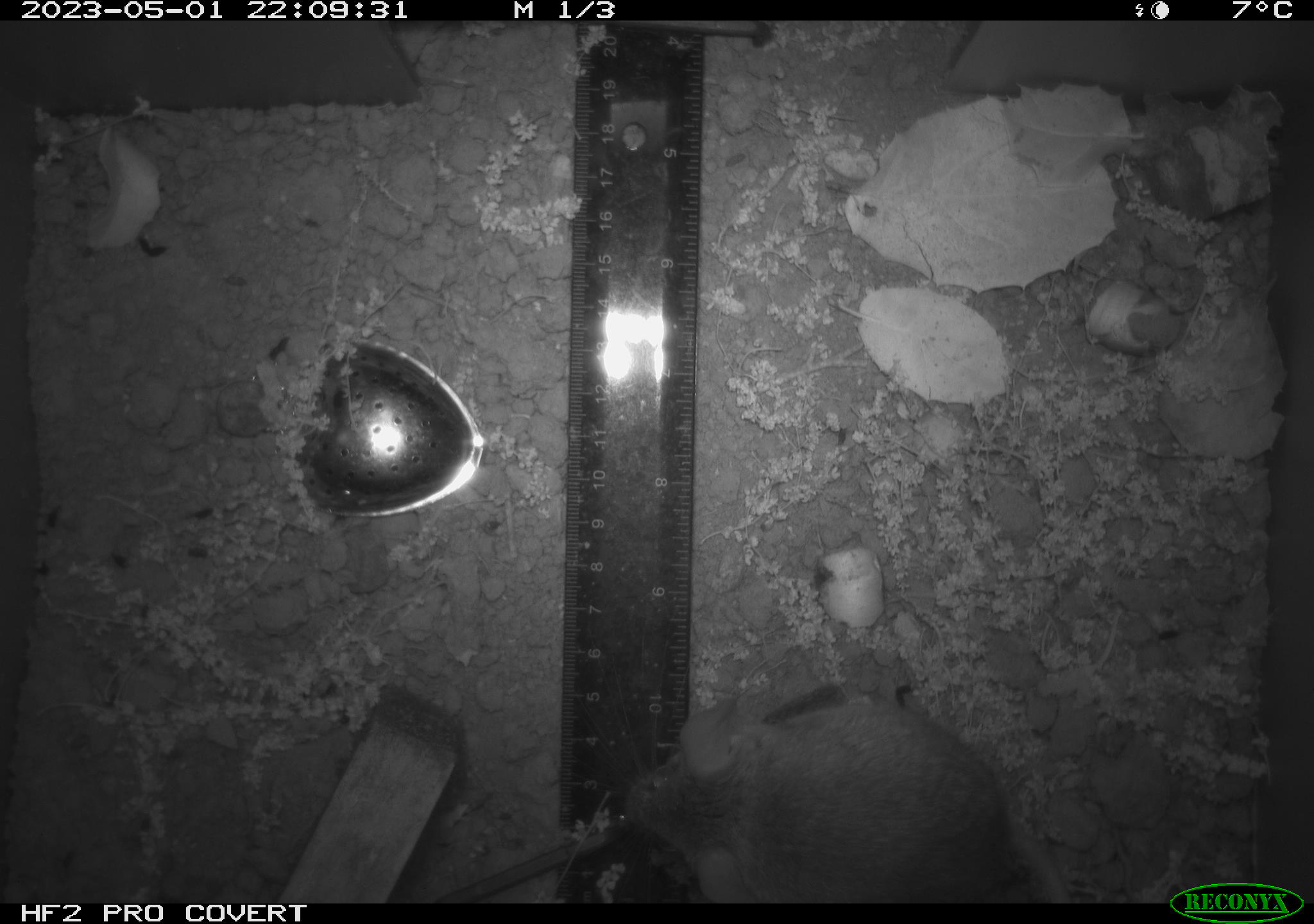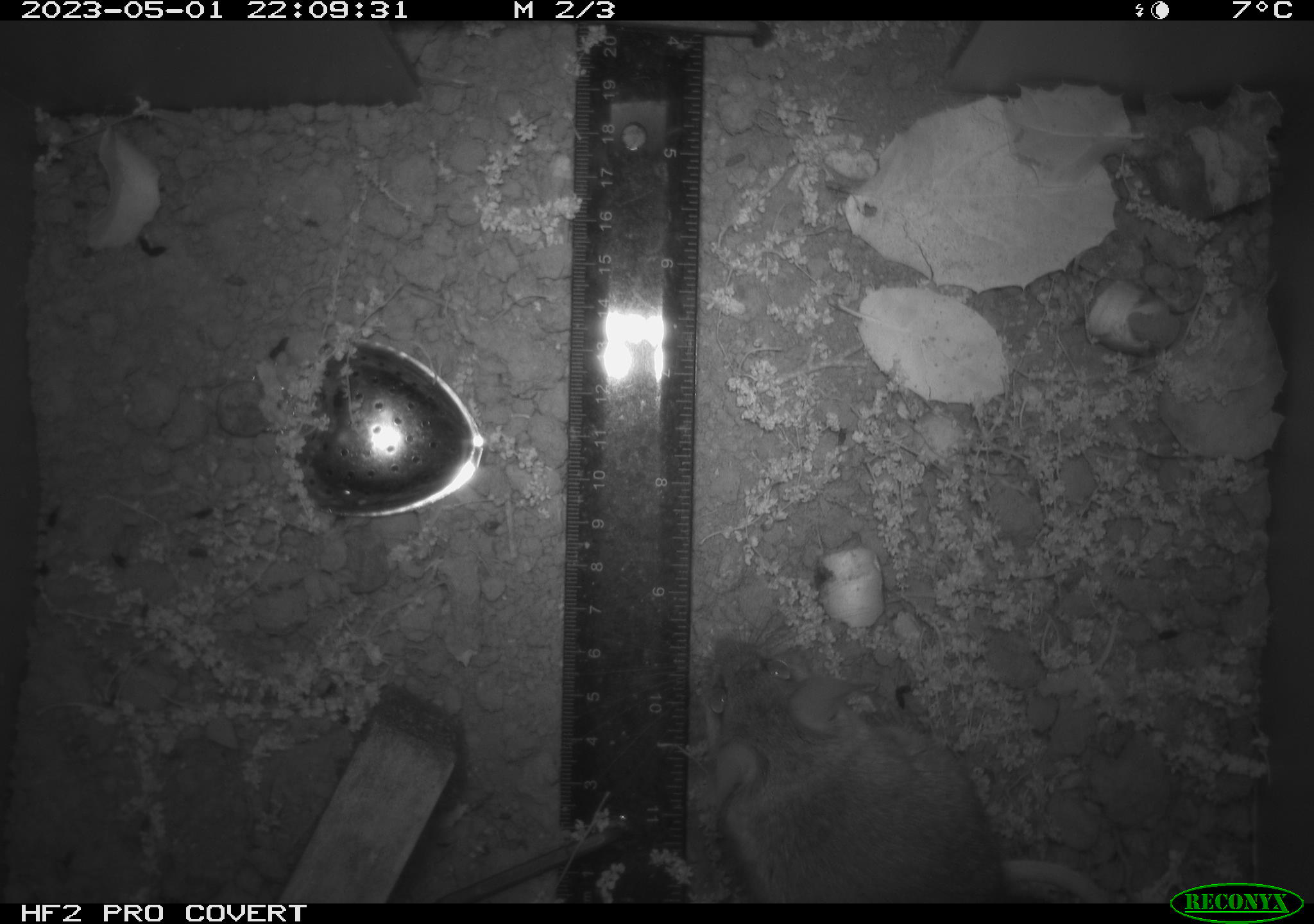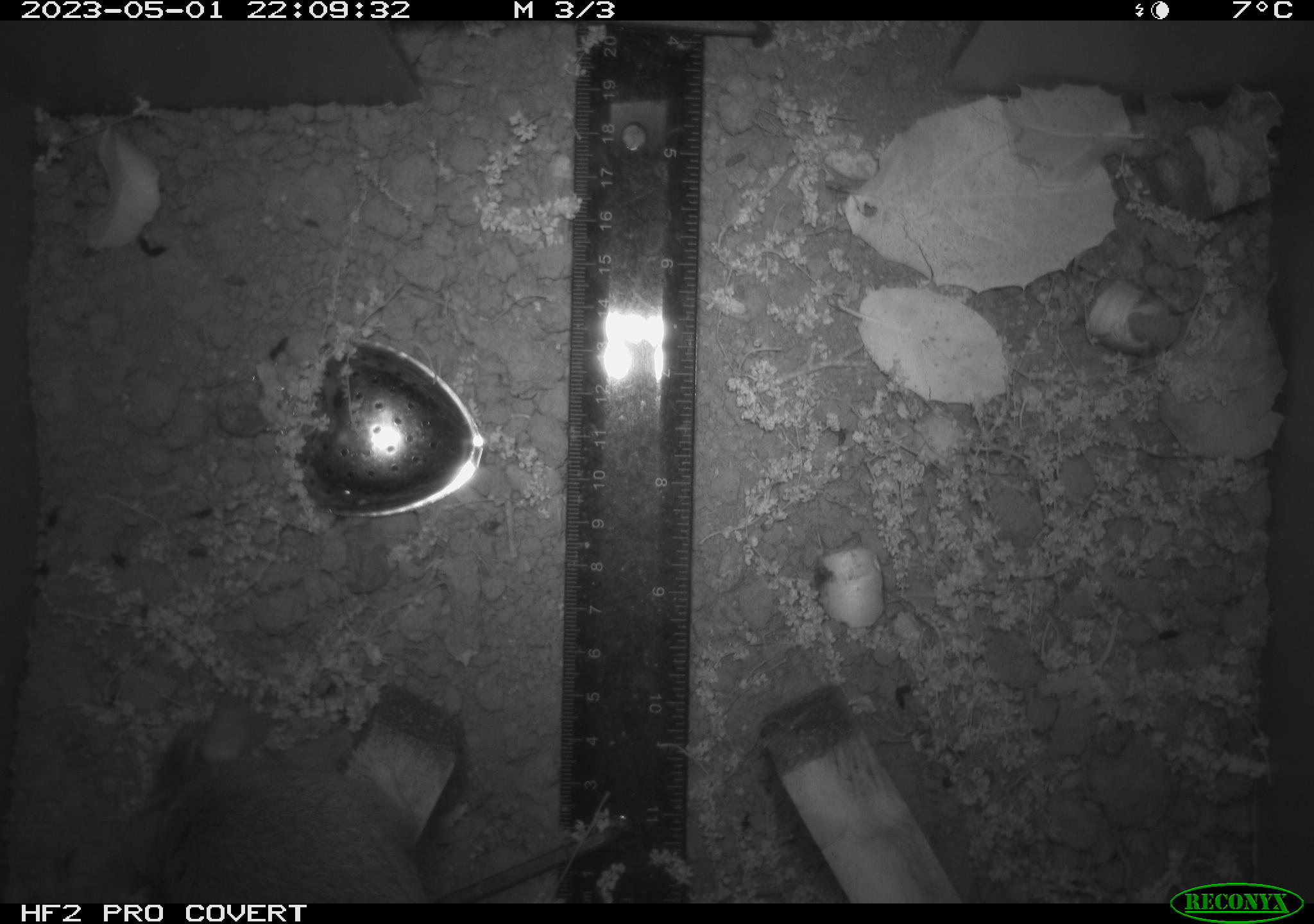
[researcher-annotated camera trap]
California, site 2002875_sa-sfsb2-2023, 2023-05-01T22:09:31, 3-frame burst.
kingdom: Animalia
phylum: Chordata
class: Mammalia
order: Rodentia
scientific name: Rodentia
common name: mouse species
Mouse species (Rodentia).